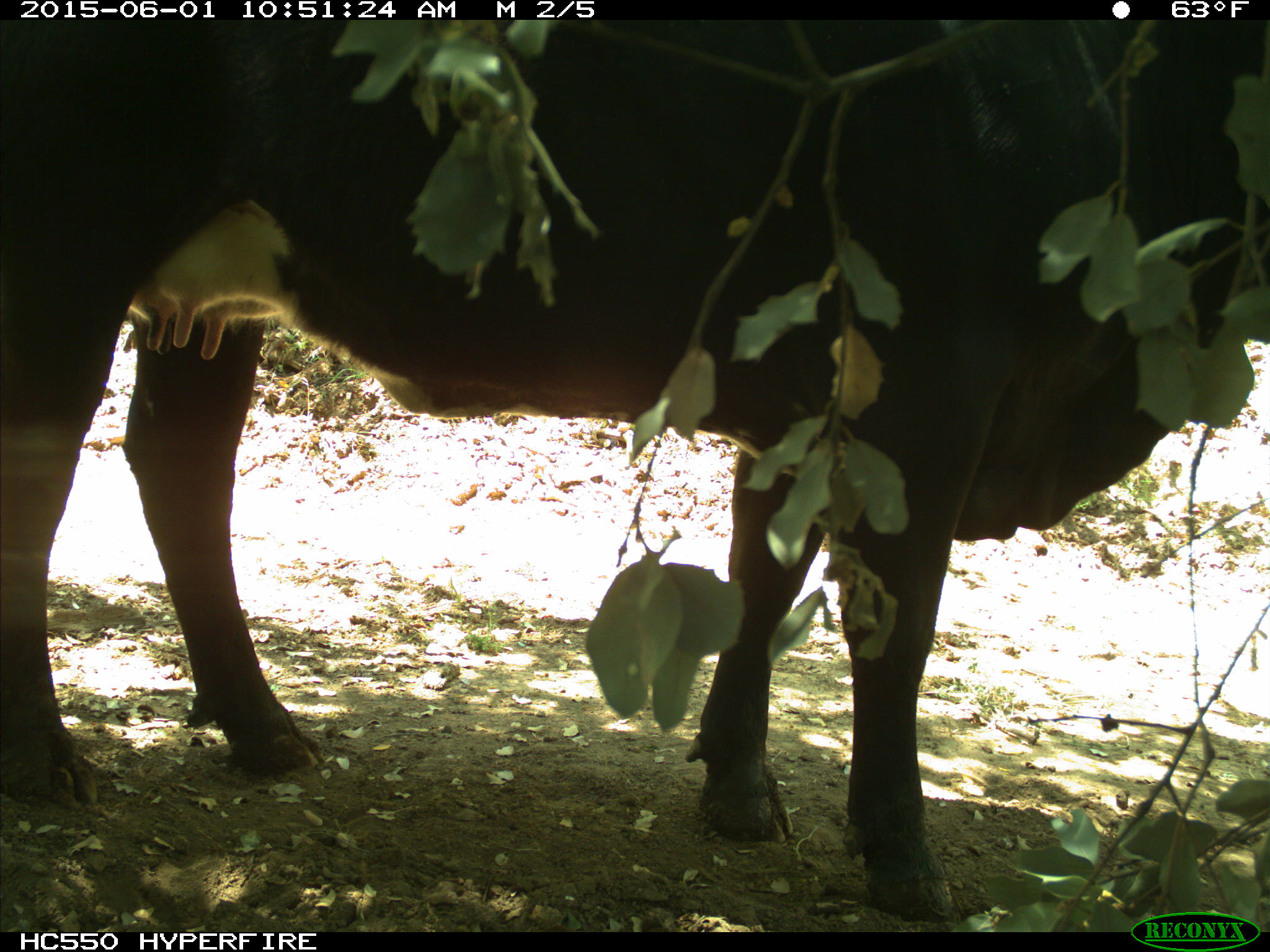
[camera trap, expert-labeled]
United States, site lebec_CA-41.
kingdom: Animalia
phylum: Chordata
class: Mammalia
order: Artiodactyla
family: Bovidae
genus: Bos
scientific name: Bos taurus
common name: domestic cow